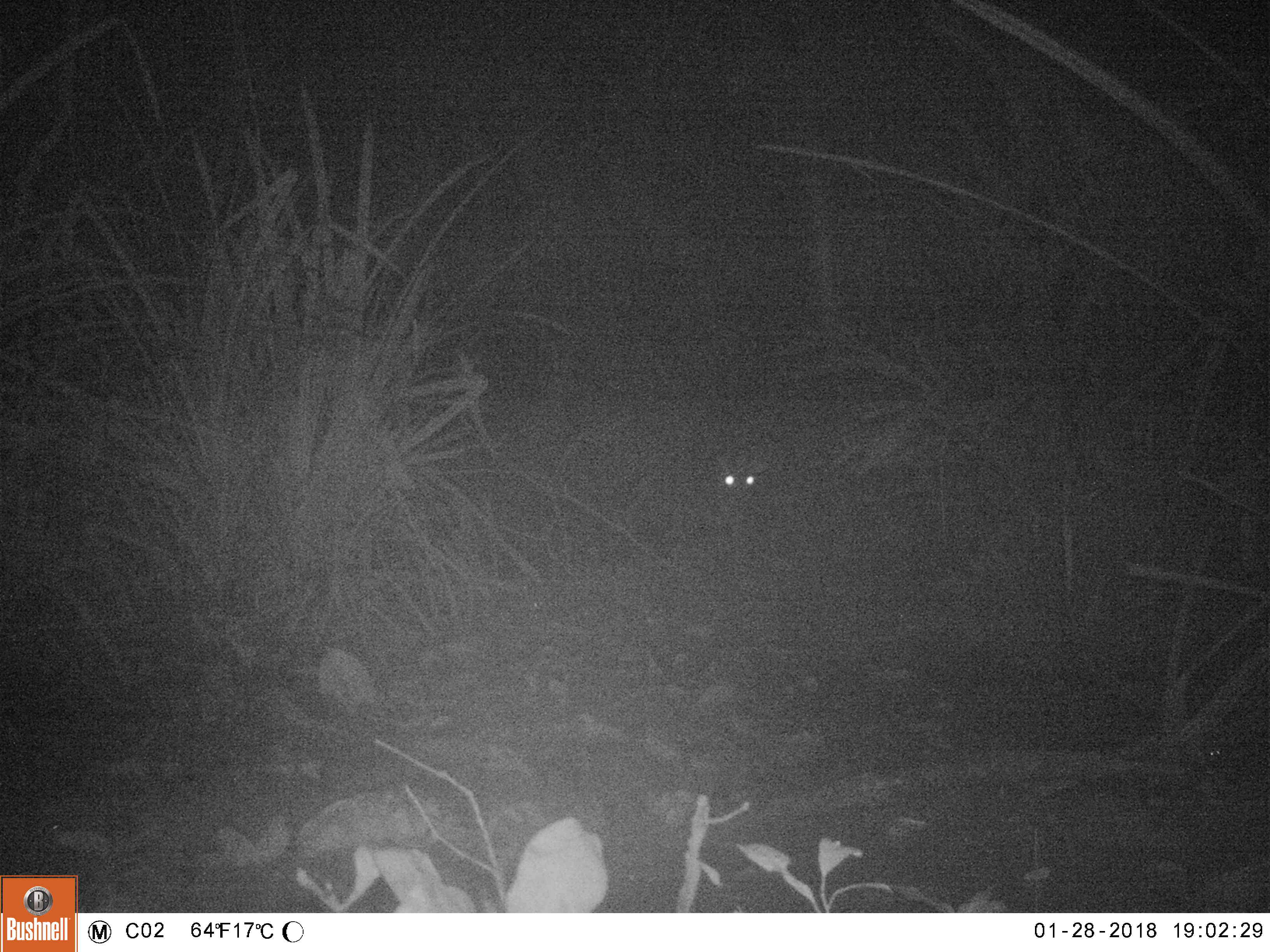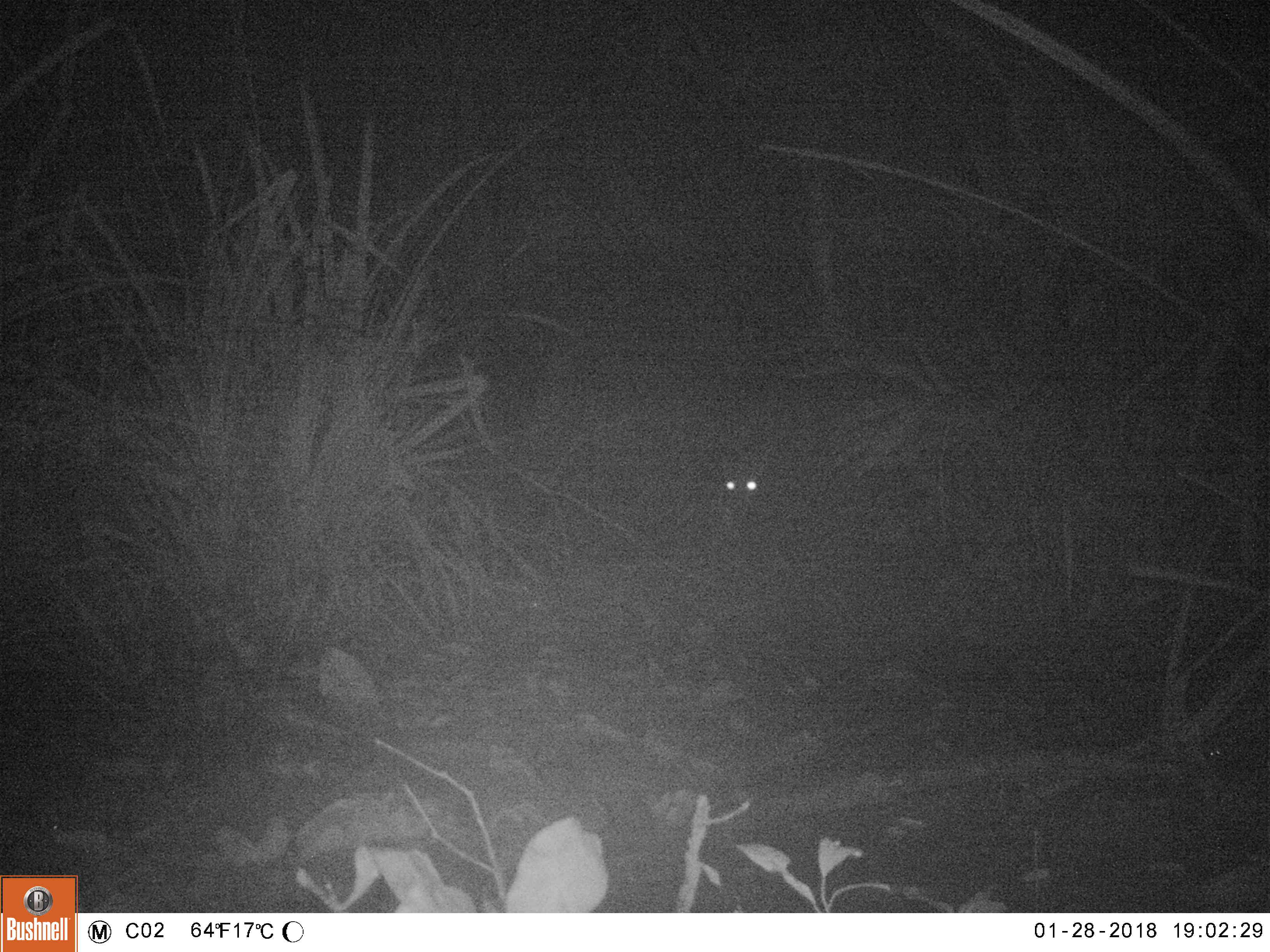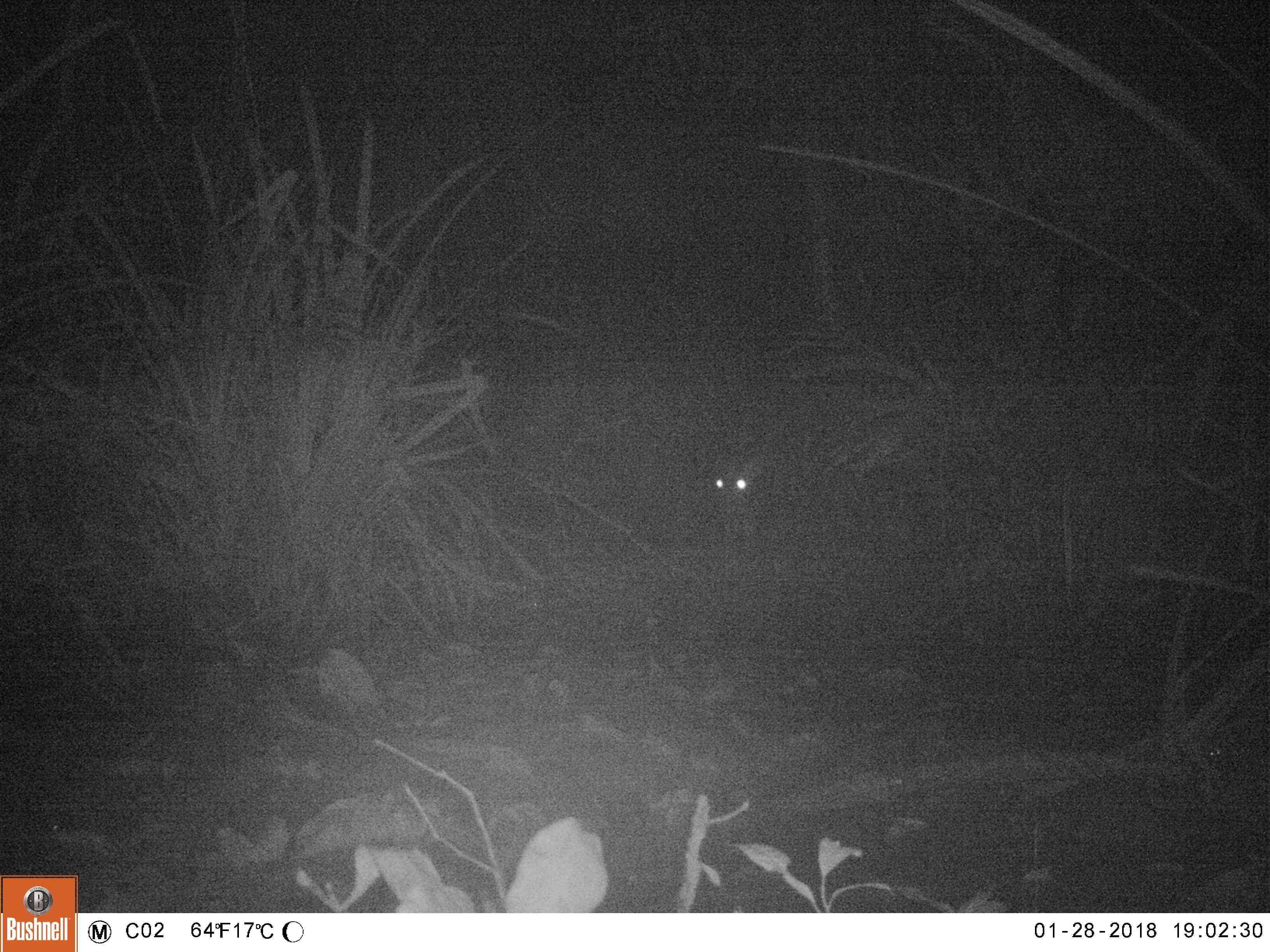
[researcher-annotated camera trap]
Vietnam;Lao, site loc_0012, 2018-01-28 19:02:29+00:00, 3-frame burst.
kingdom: Animalia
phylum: Chordata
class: Mammalia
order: Artiodactyla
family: Cervidae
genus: Muntiacus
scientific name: Muntiacus rooseveltorum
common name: roosevelt's muntjac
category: roosevelts muntjac group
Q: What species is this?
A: Roosevelts muntjac group (roosevelt's muntjac) (Muntiacus rooseveltorum).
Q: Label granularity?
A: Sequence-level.